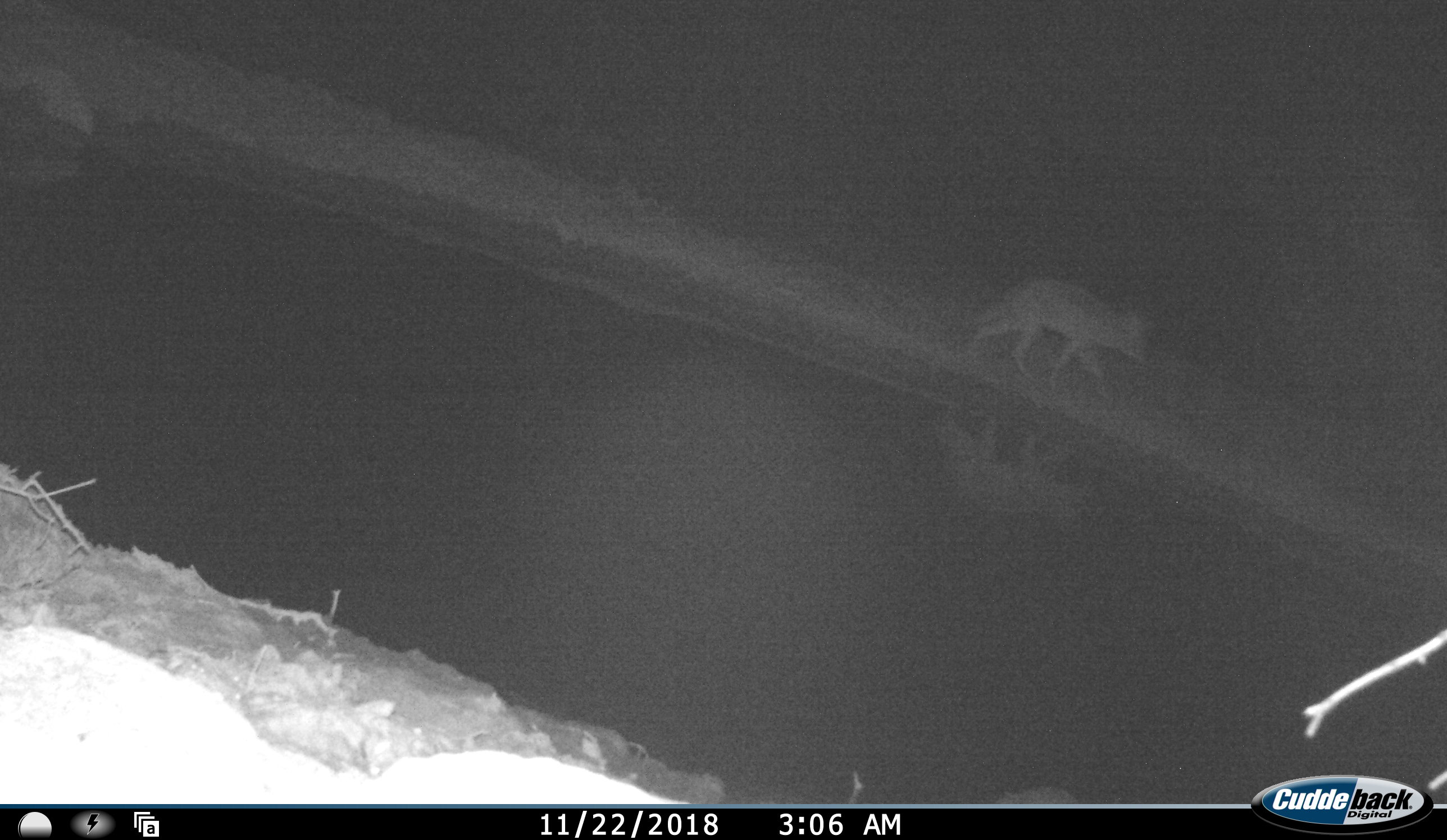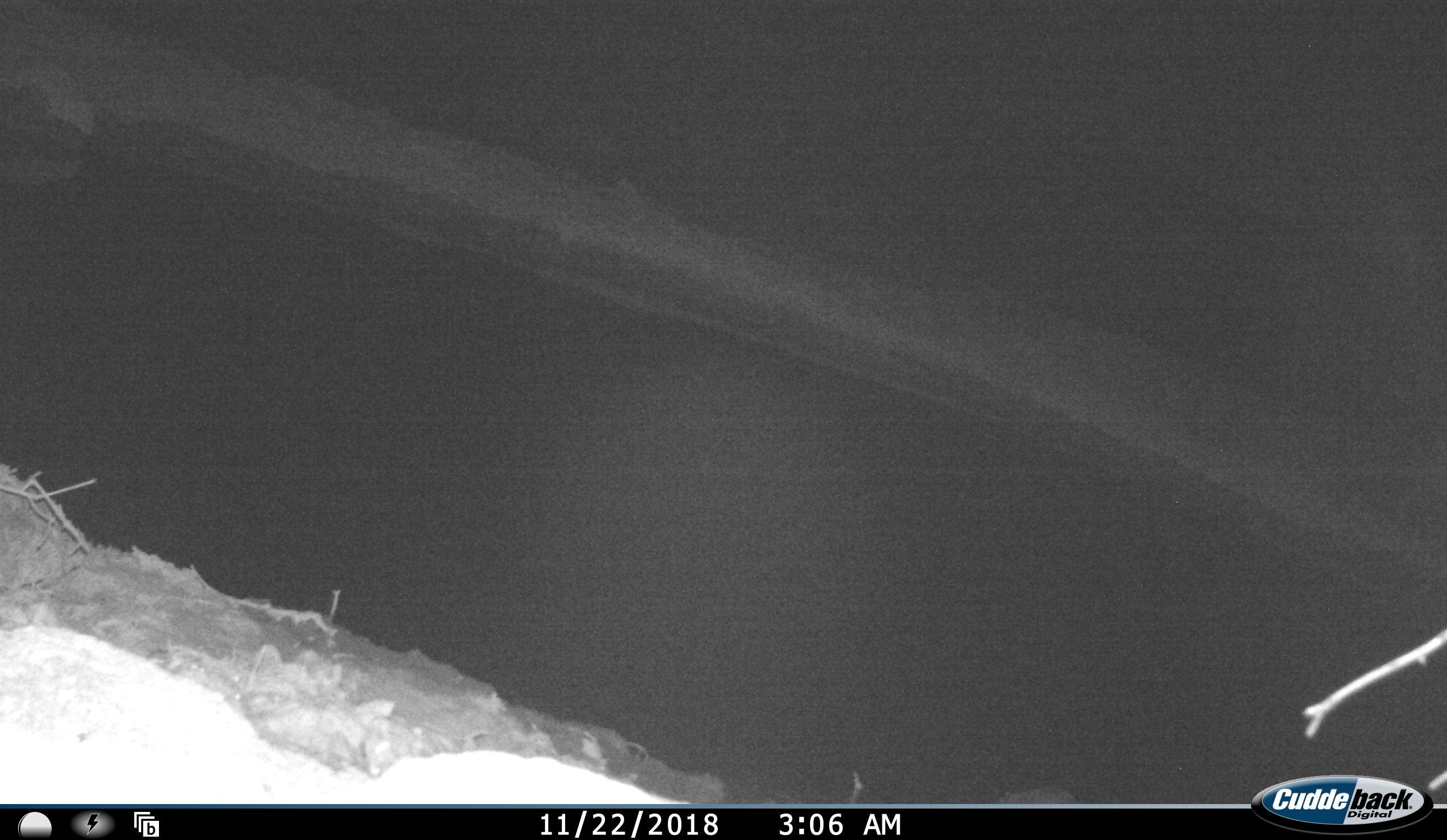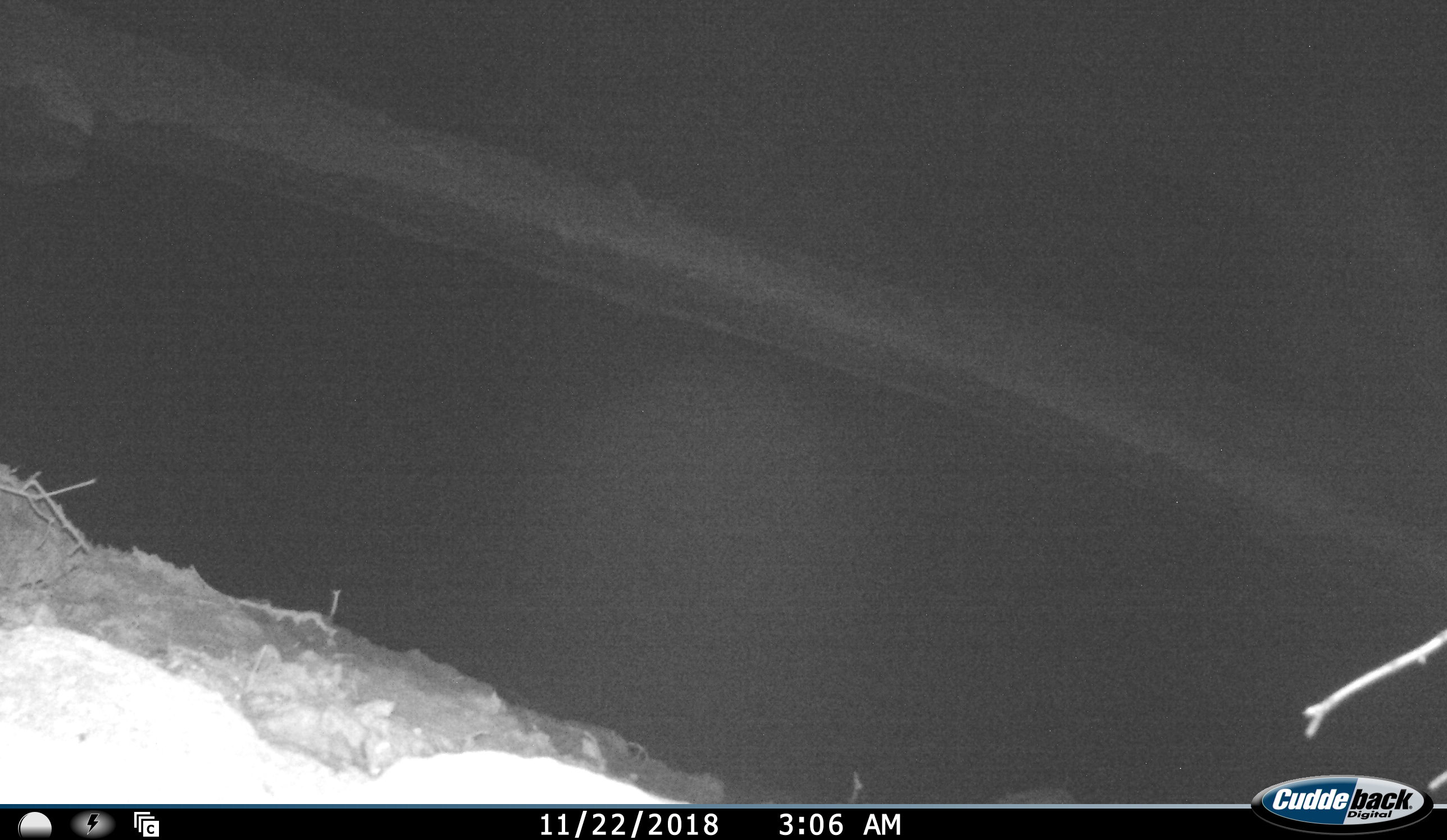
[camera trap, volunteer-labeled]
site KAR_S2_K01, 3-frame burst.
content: unidentified animal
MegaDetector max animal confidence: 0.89